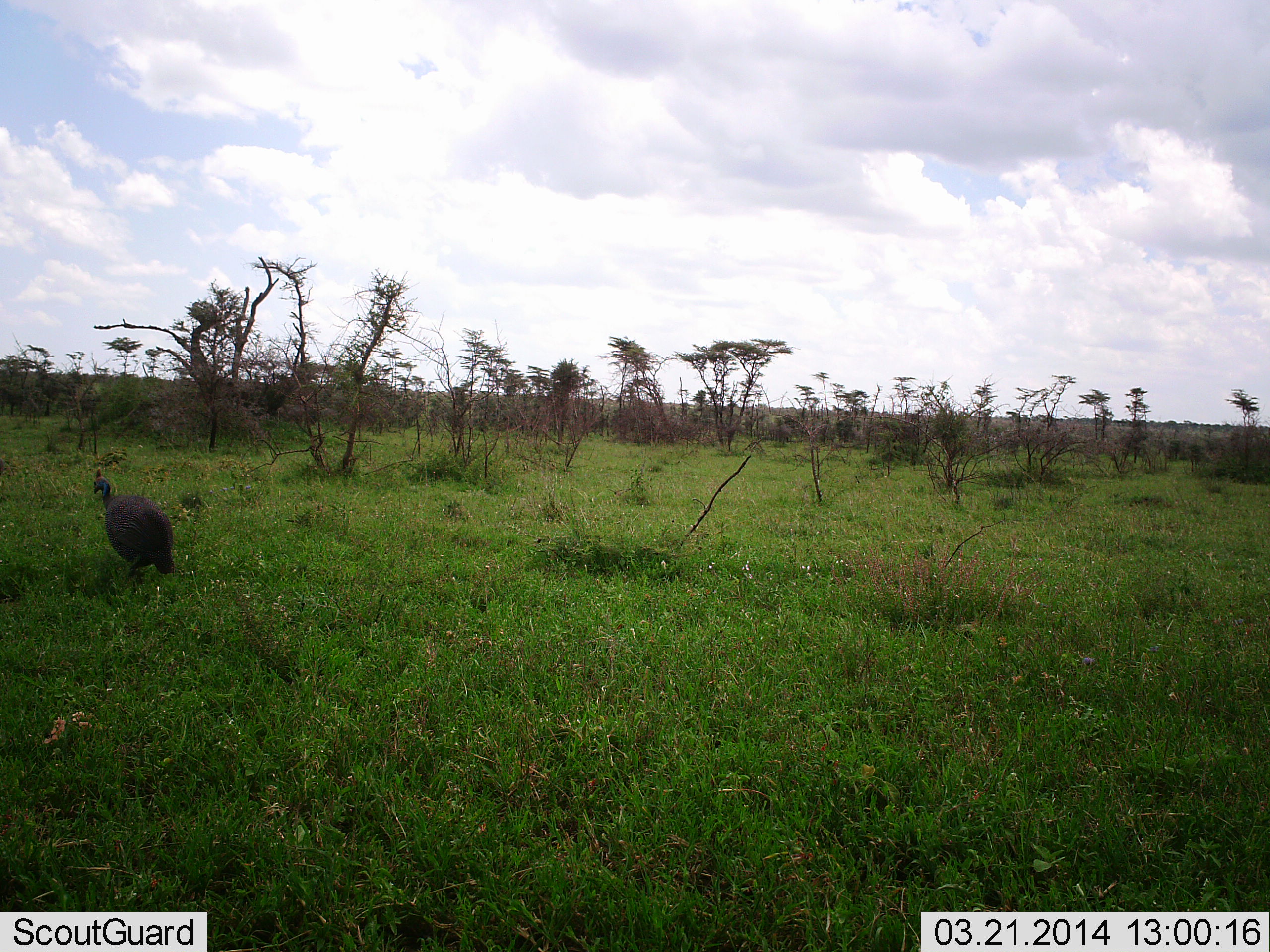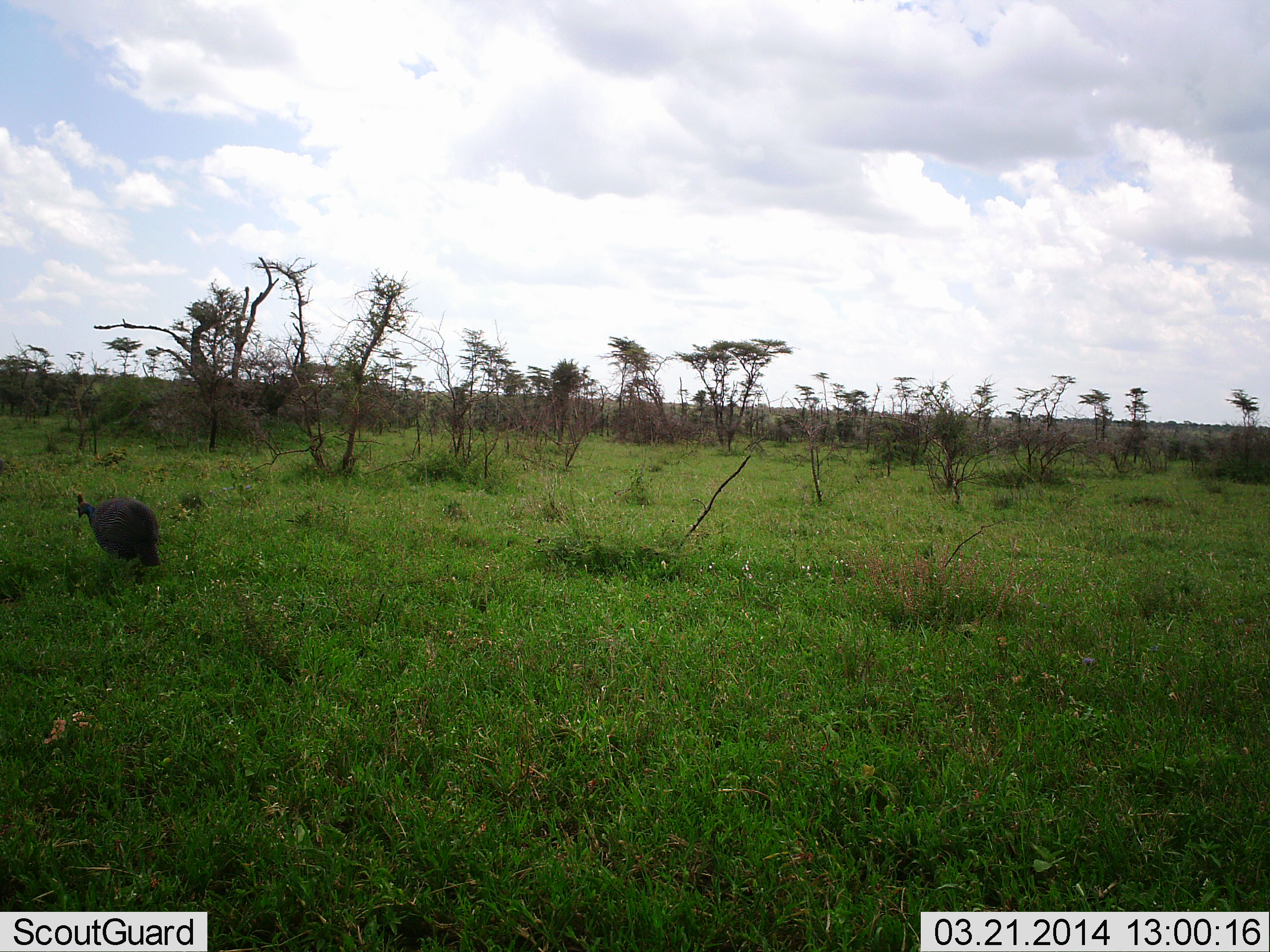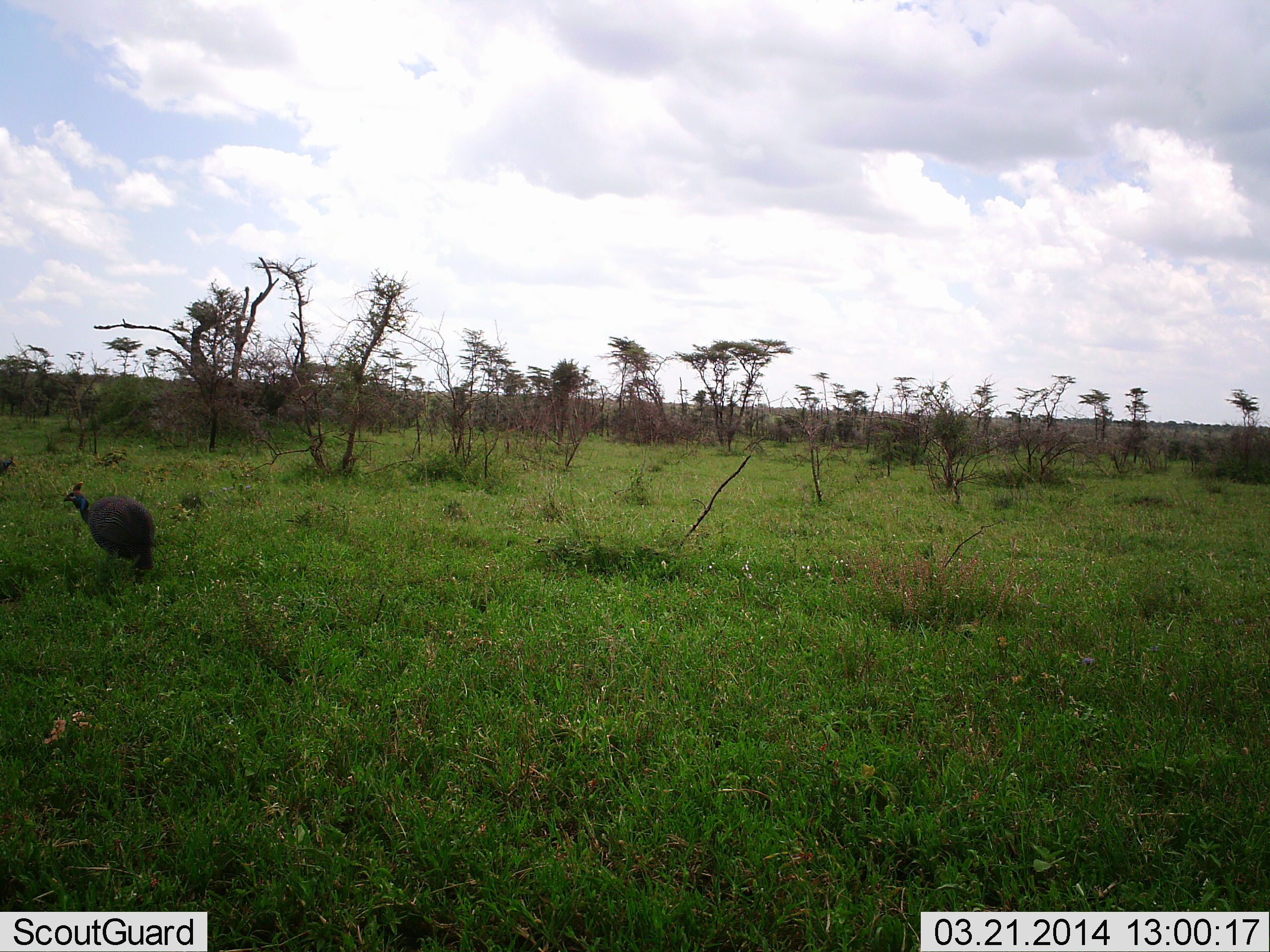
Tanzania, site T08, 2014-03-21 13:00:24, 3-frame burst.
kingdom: Animalia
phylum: Chordata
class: Aves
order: Galliformes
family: Numididae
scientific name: Numididae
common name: guinea fowl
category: guineafowl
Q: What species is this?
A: Guineafowl (guinea fowl) (Numididae).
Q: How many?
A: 1.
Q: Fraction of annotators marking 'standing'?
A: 20%.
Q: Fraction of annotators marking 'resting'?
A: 0%.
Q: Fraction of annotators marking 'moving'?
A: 60%.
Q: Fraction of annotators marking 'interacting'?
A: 0%.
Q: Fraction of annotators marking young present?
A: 0%.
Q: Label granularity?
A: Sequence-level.